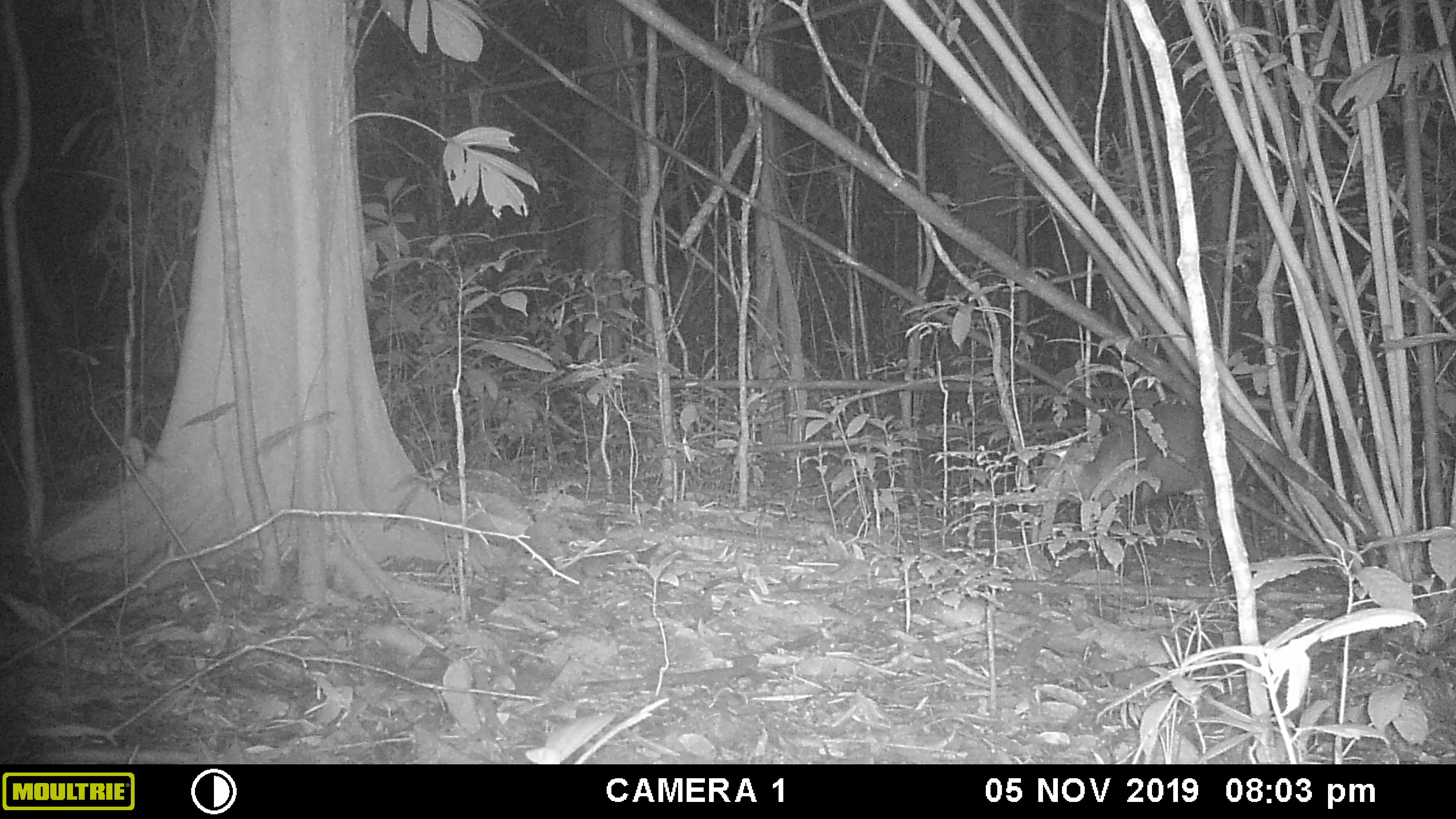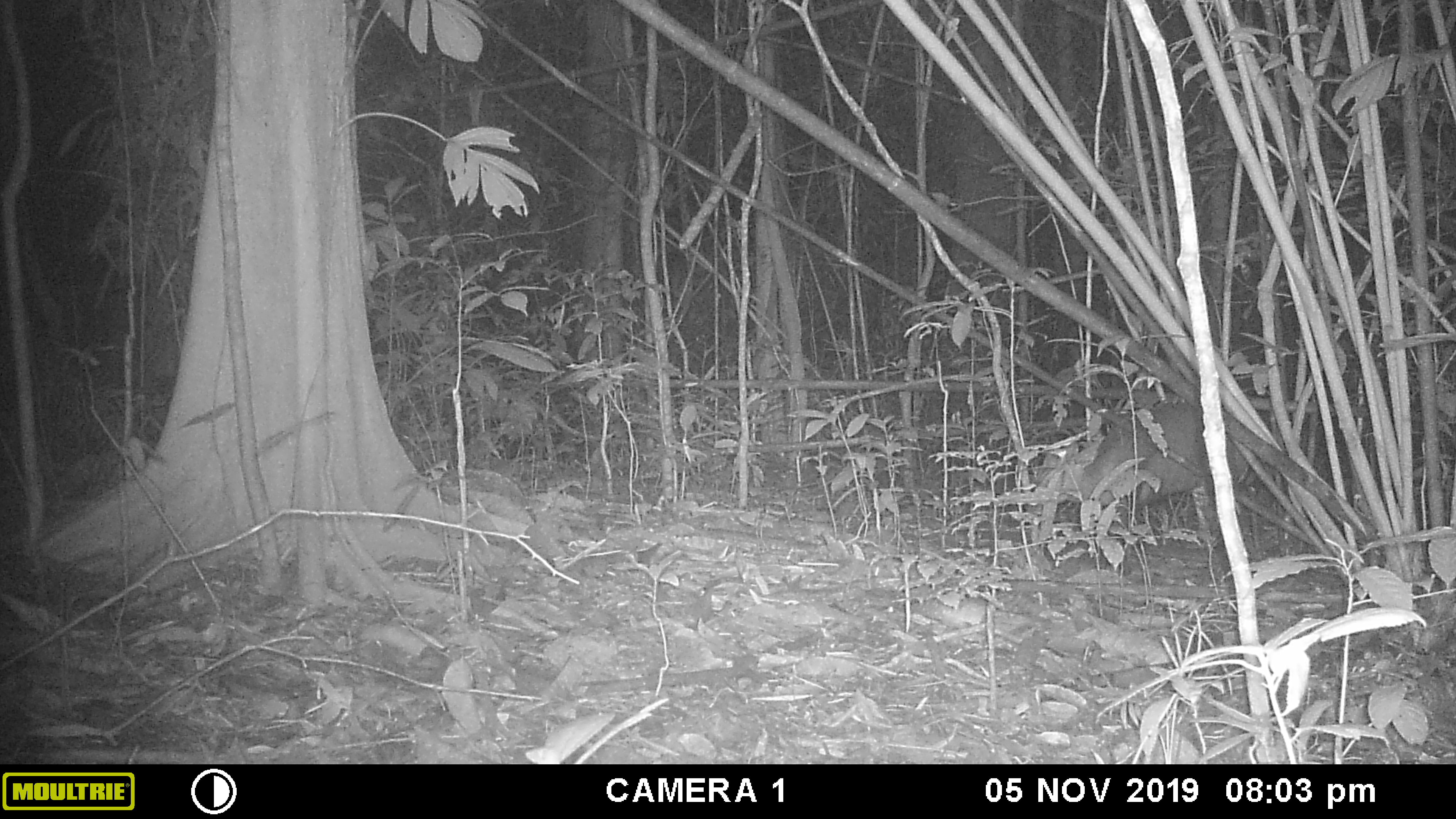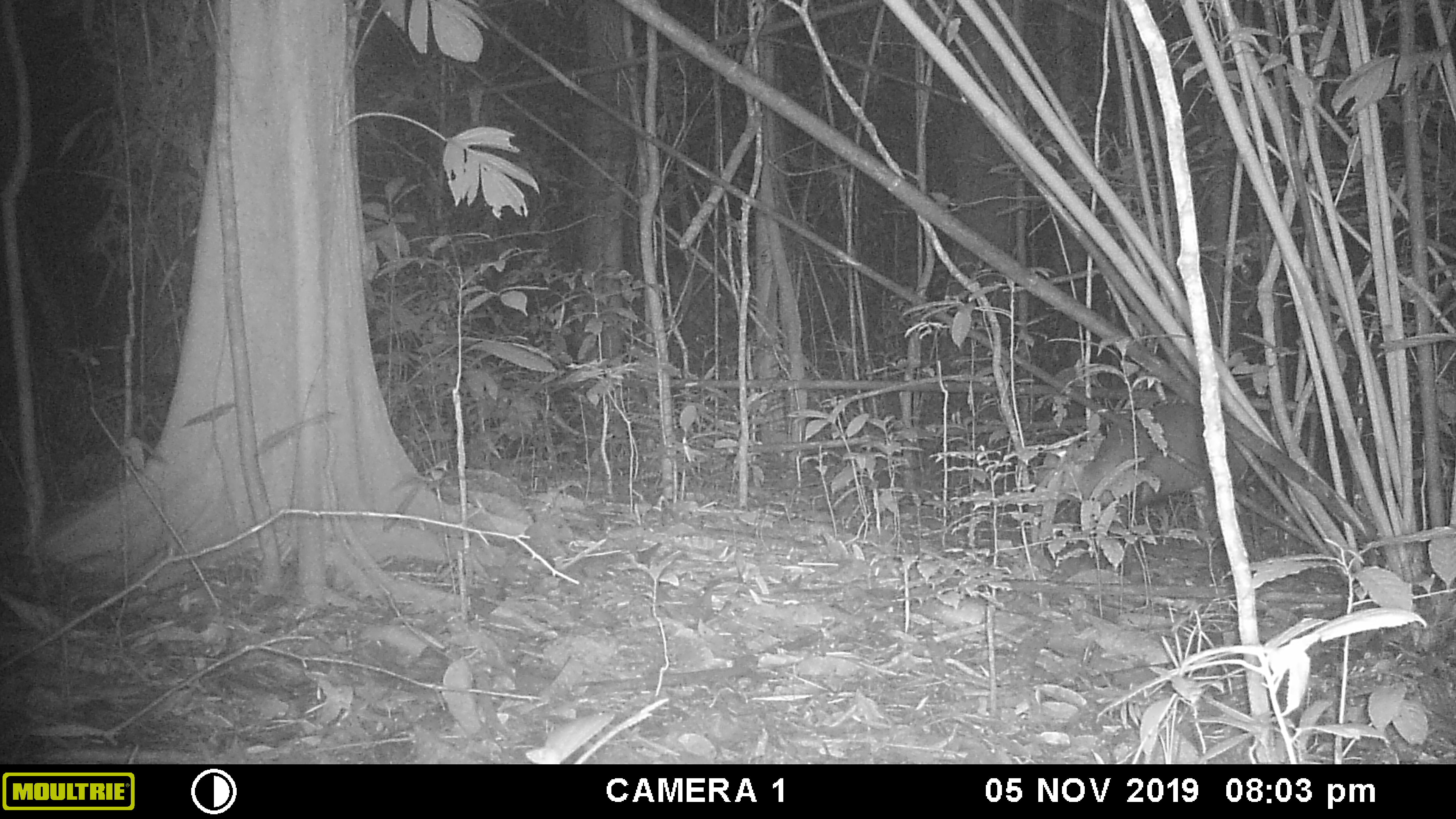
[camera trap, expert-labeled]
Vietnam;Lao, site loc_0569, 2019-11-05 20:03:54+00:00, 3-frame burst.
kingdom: Animalia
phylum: Chordata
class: Mammalia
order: Artiodactyla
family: Cervidae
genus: Muntiacus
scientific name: Muntiacus rooseveltorum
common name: roosevelt's muntjac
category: roosevelts muntjac group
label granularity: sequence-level